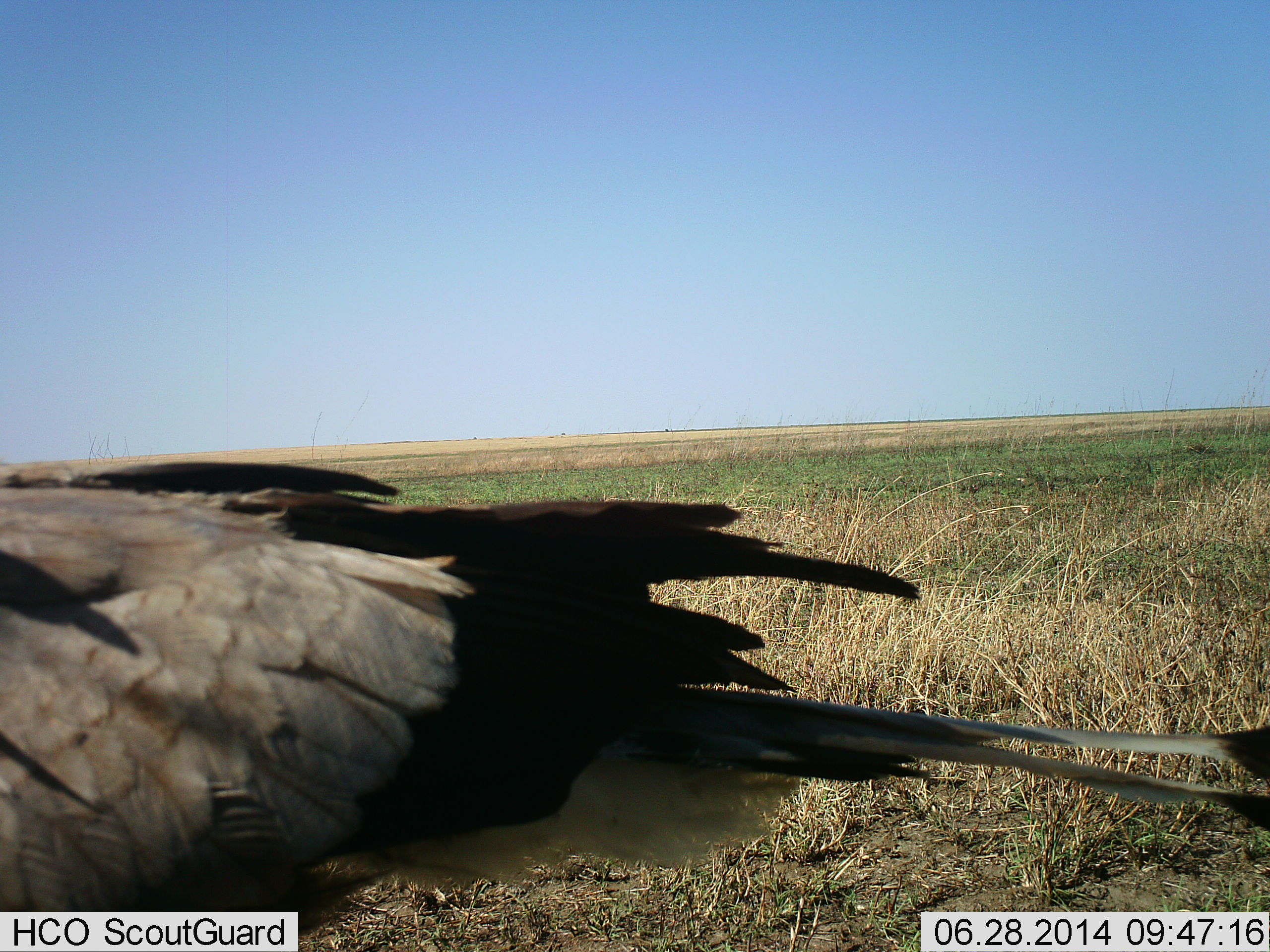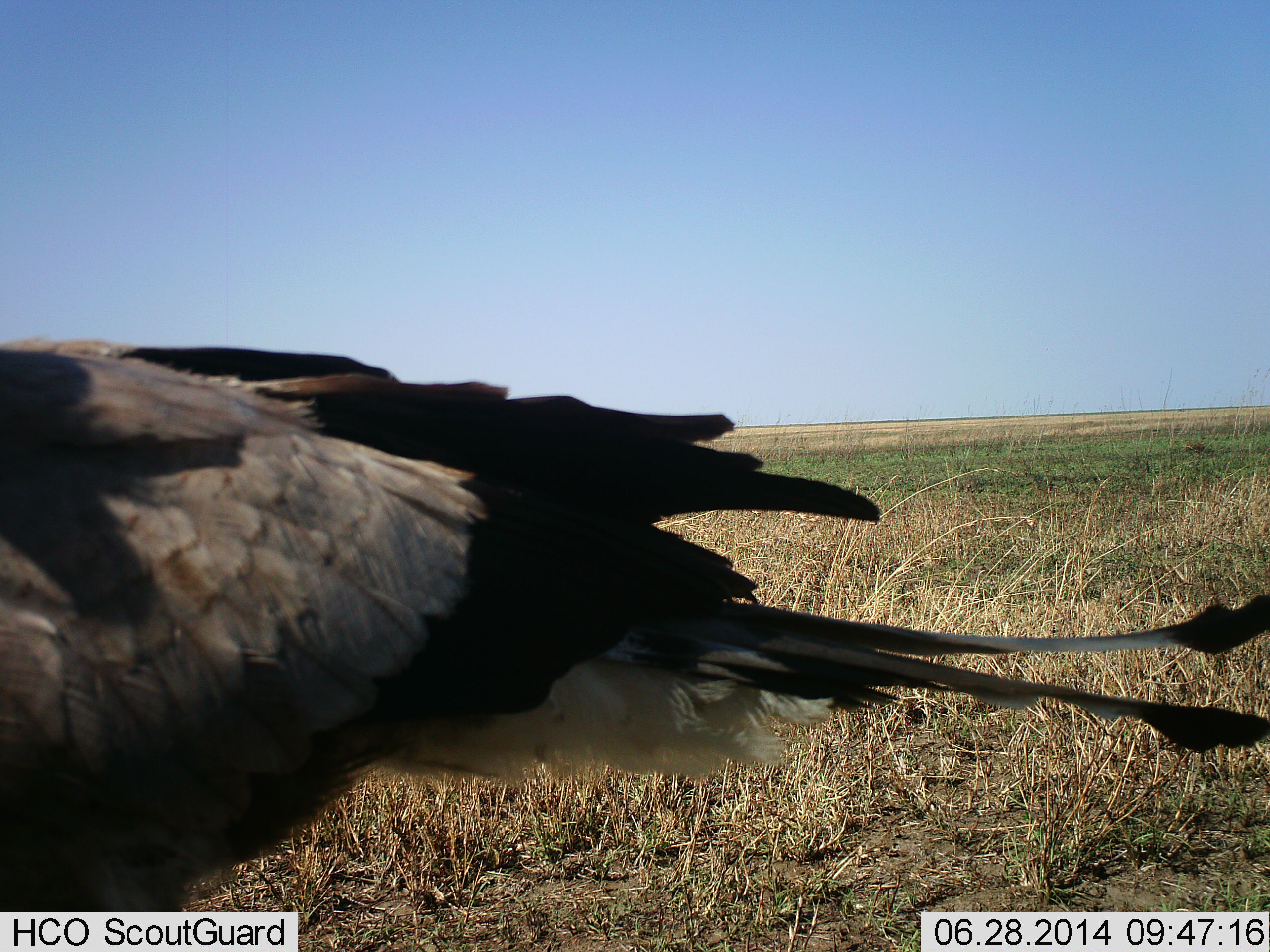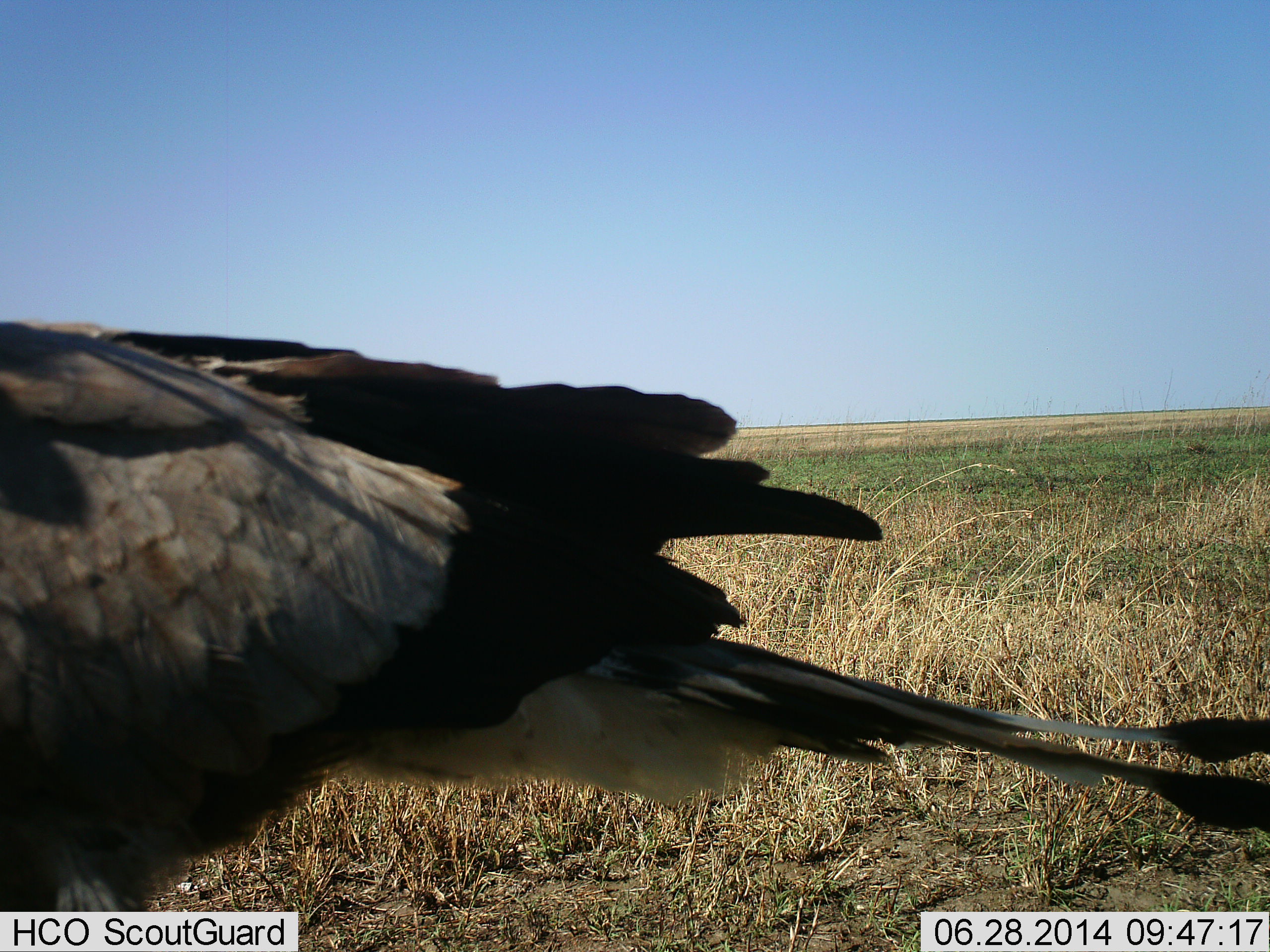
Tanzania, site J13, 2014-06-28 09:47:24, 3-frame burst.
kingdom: Animalia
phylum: Chordata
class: Aves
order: Accipitriformes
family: Sagittariidae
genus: Sagittarius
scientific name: Sagittarius serpentarius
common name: secretary bird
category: secretarybird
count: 1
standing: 73%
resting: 0%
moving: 27%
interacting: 0%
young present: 0%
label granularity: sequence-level